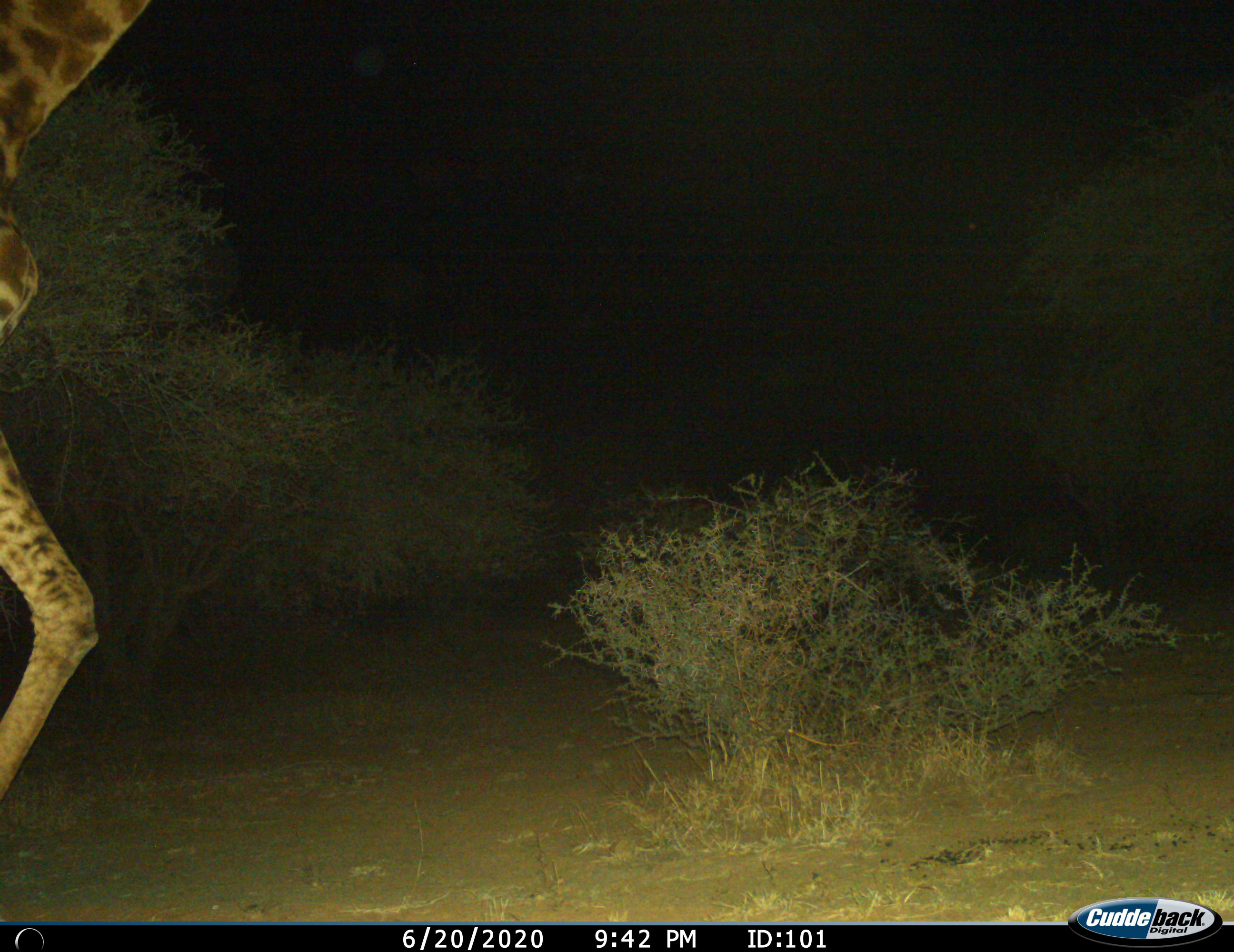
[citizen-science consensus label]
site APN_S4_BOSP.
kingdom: Animalia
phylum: Chordata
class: Mammalia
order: Artiodactyla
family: Giraffidae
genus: Giraffa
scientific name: Giraffa camelopardalis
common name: giraffe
Giraffe (Giraffa camelopardalis), count 1. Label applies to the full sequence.